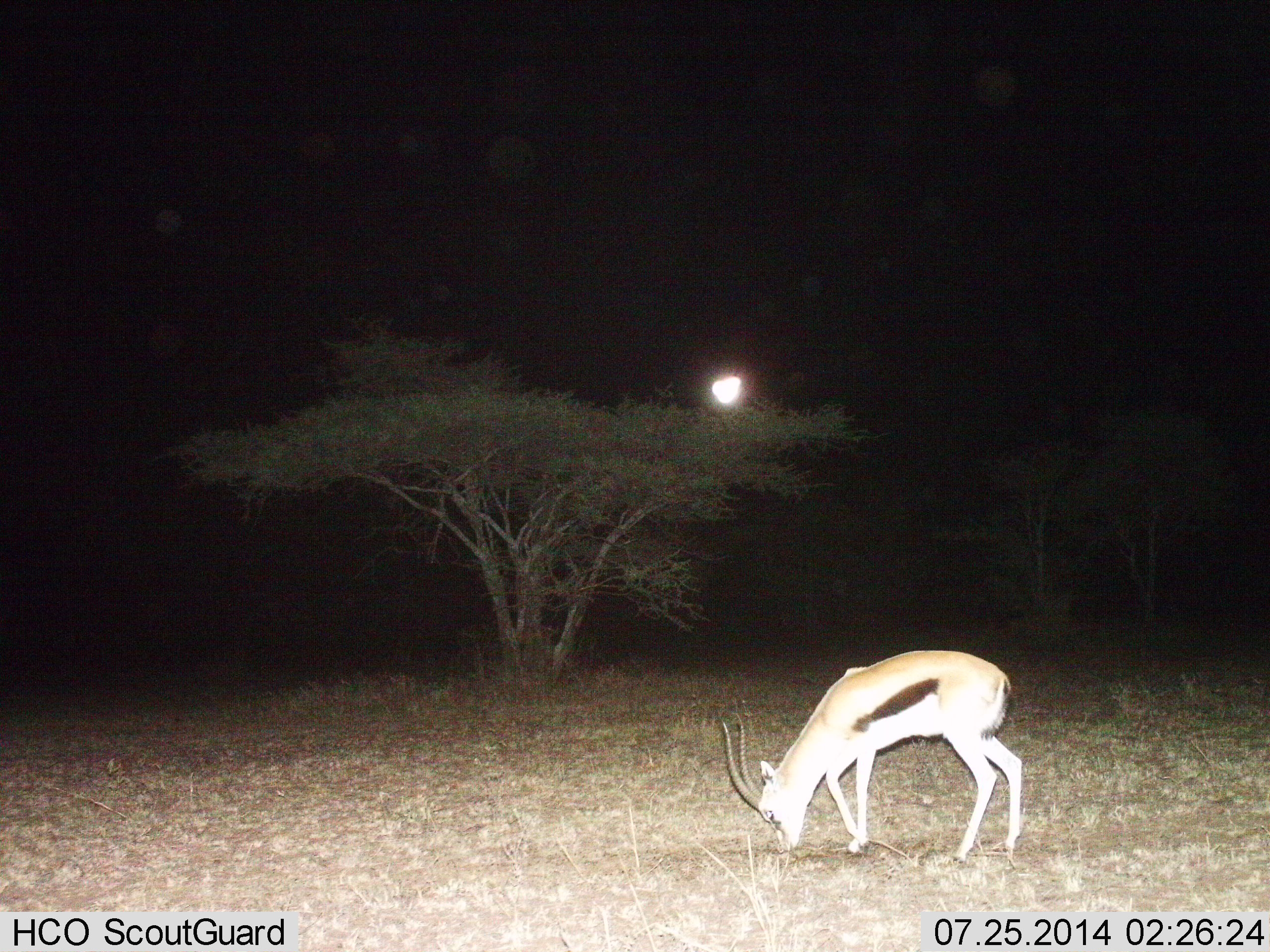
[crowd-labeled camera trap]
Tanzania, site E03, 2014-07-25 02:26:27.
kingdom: Animalia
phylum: Chordata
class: Mammalia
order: Artiodactyla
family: Bovidae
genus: Eudorcas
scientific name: Eudorcas thomsonii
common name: thomson's gazelle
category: gazellethomsons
Gazellethomsons (thomson's gazelle) (Eudorcas thomsonii), count 1. Behavior (volunteer vote fractions): standing 18%, resting 0%, moving 0%, interacting 0%. Young present (vote fraction): 0%. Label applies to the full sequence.